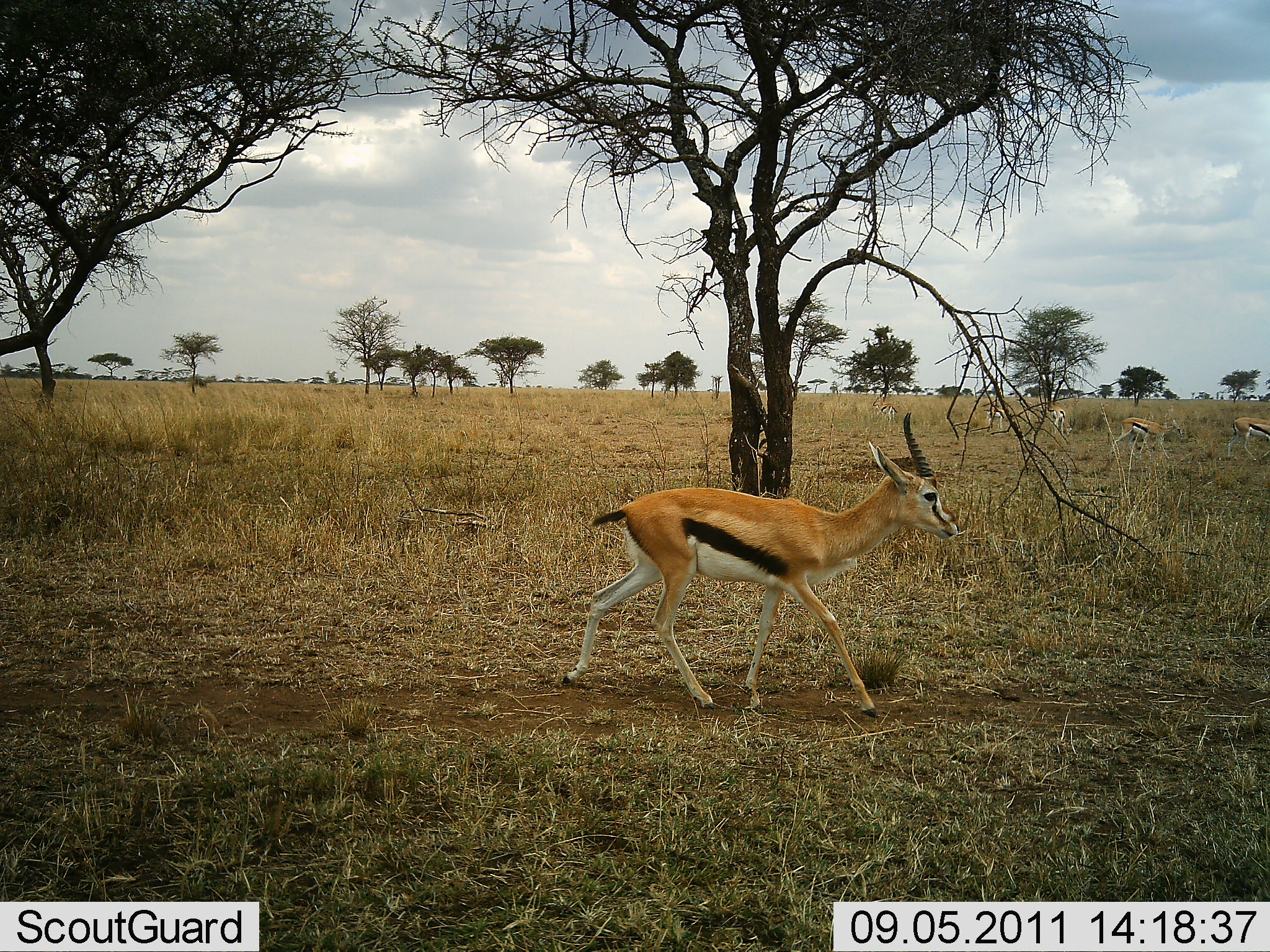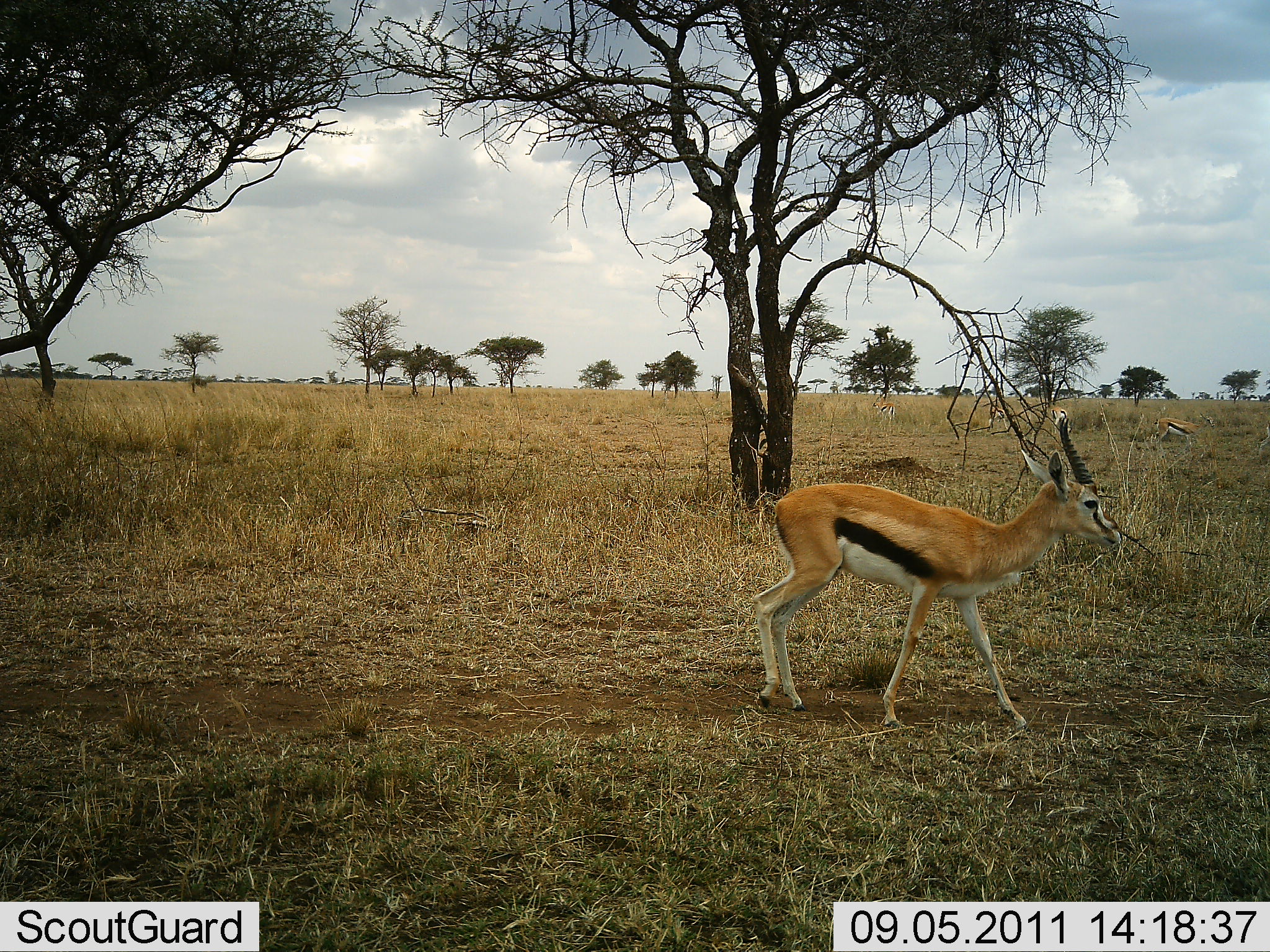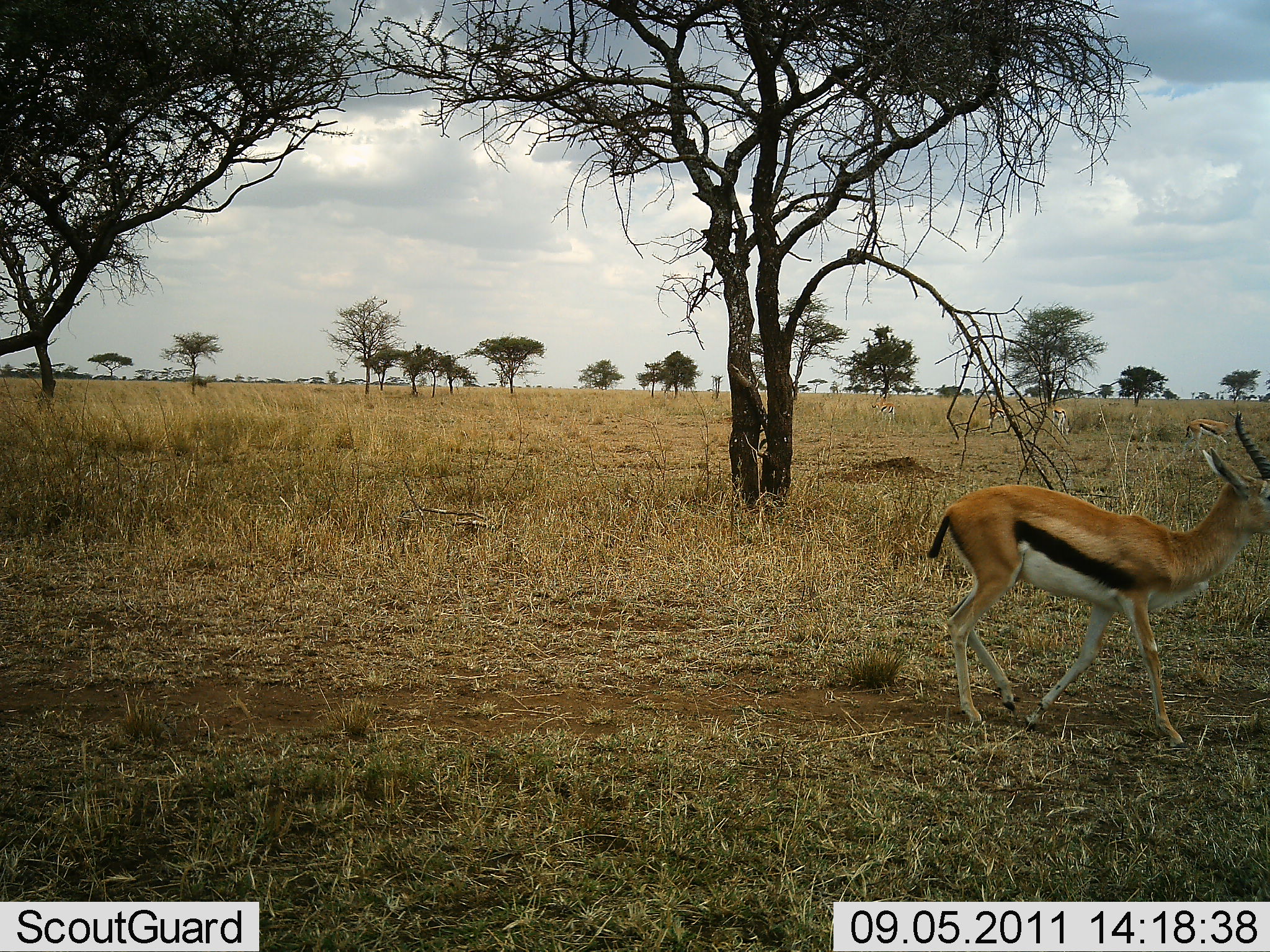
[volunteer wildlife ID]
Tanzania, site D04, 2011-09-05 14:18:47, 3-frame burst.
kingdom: Animalia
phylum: Chordata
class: Mammalia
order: Artiodactyla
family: Bovidae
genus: Eudorcas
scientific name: Eudorcas thomsonii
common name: thomson's gazelle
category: gazellethomsons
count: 6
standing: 33%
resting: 0%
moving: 100%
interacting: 0%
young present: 0%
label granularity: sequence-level